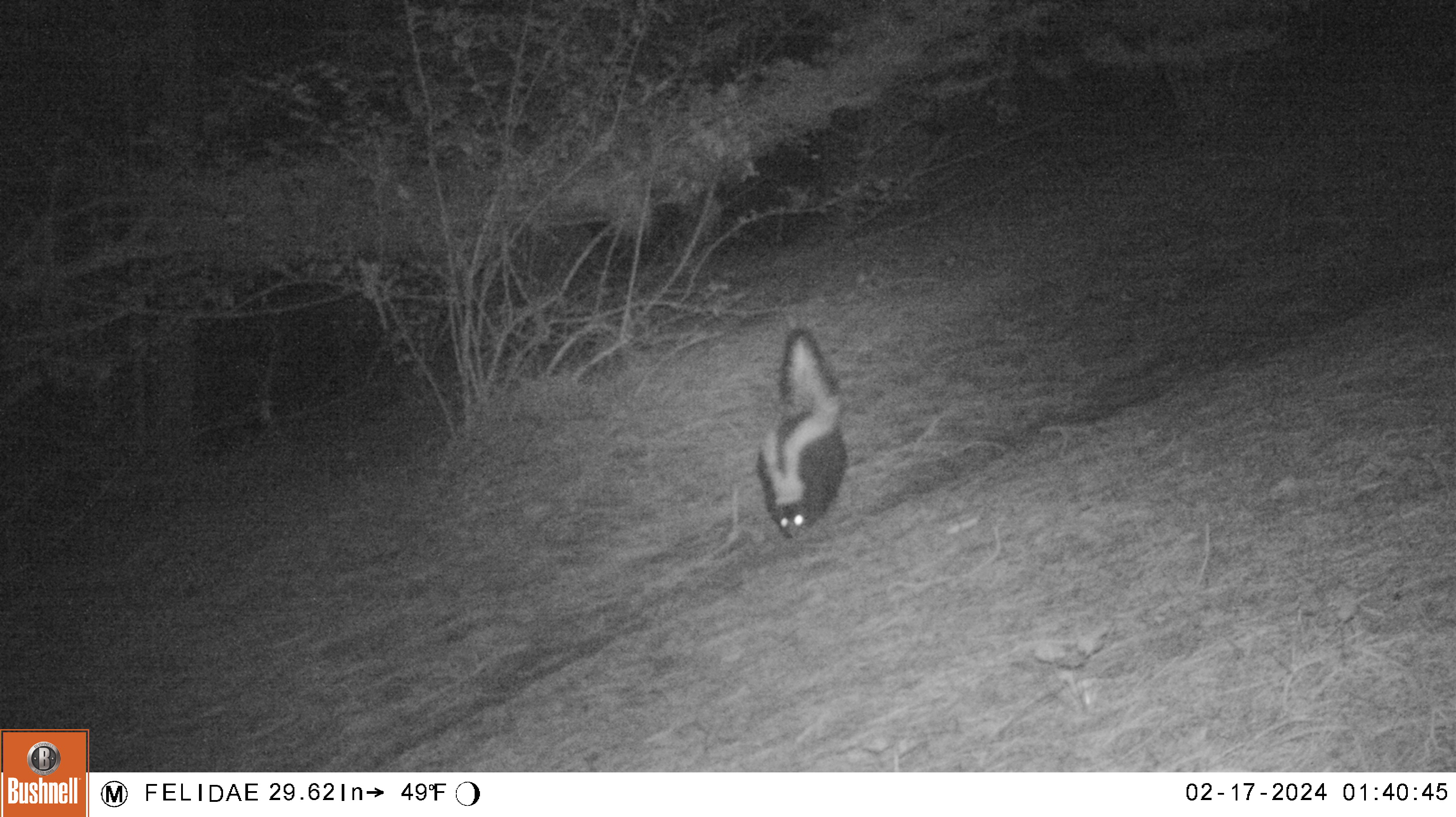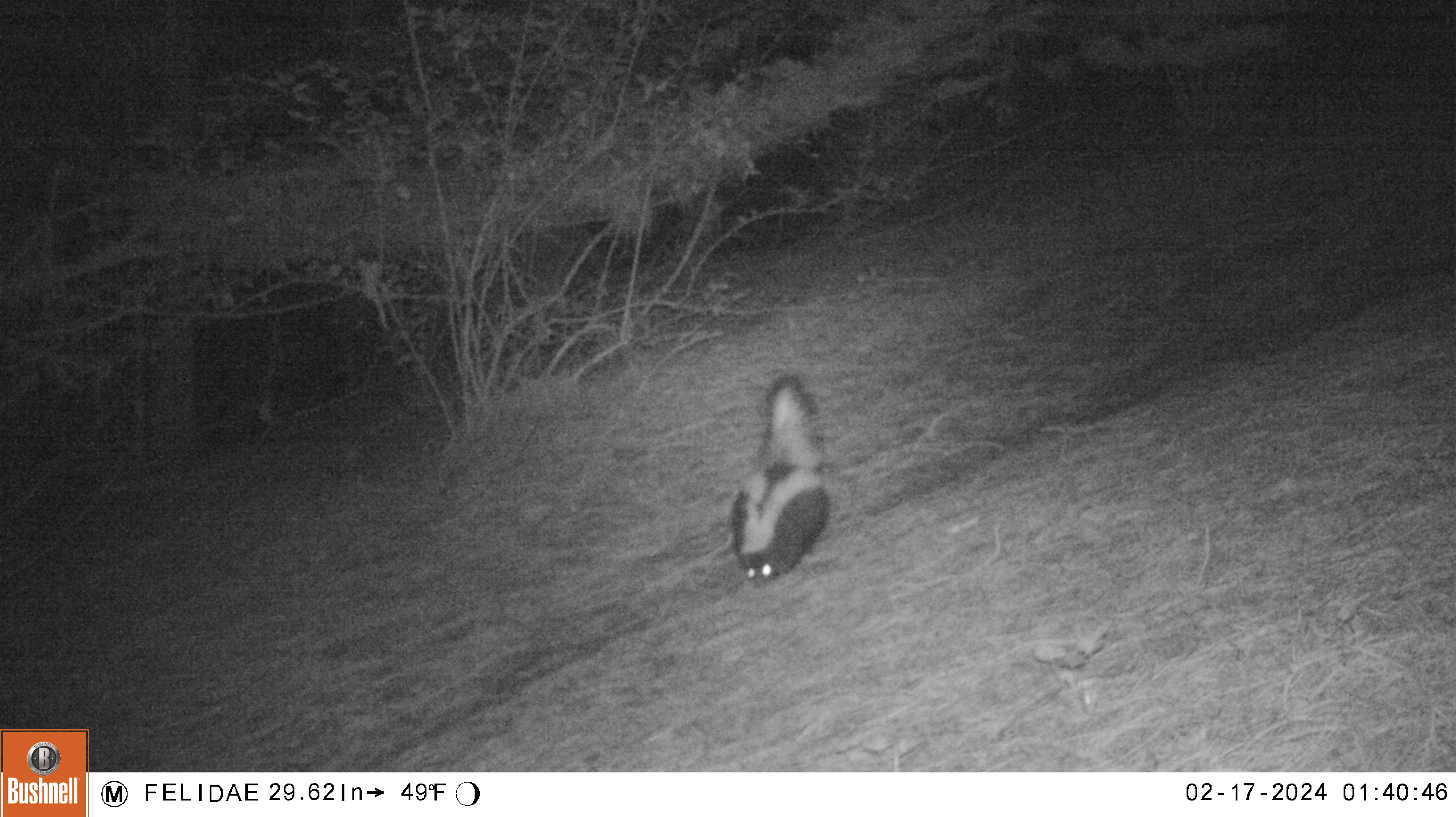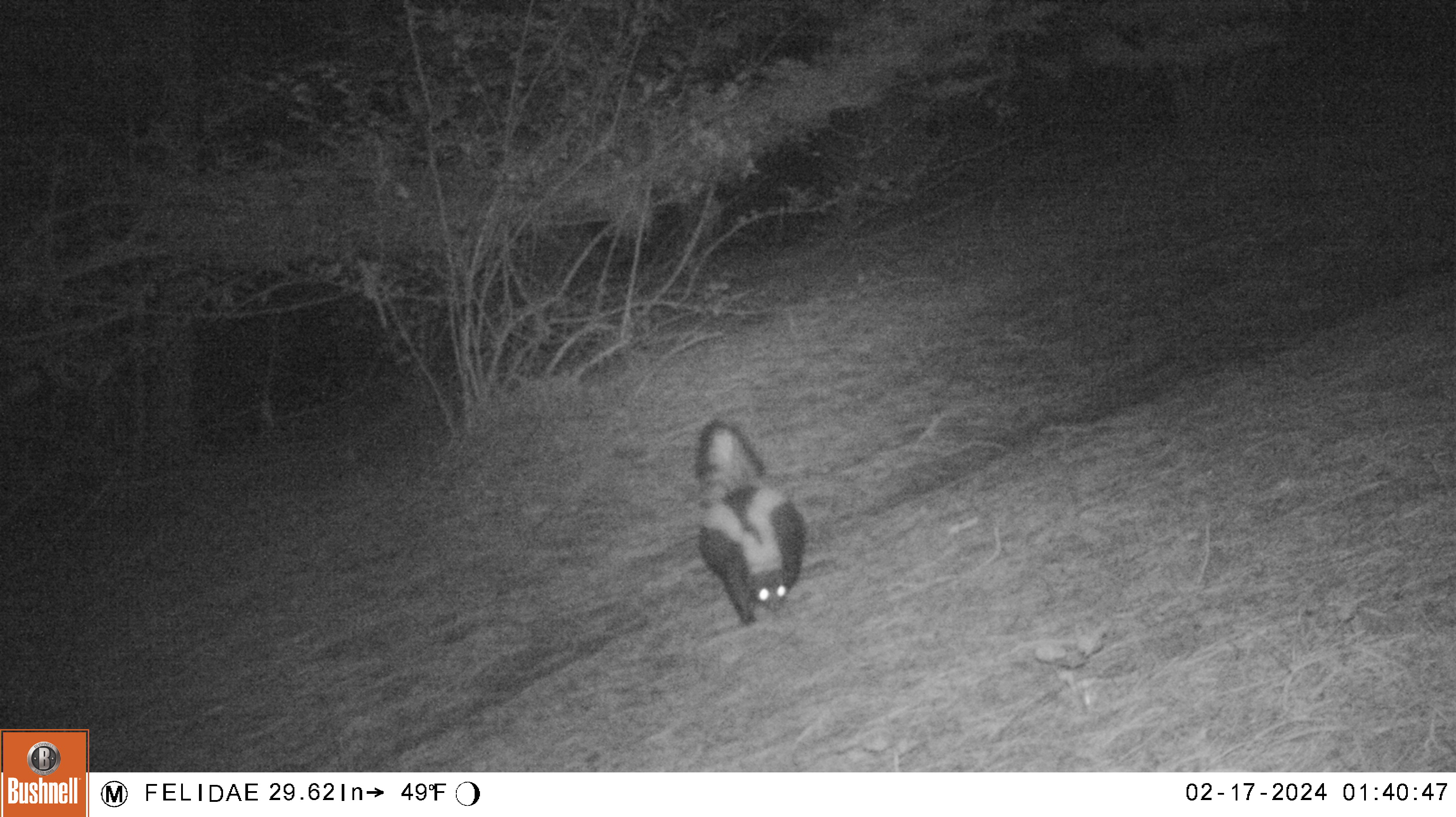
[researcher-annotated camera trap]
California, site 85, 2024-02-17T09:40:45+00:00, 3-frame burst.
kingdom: Animalia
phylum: Chordata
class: Mammalia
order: Carnivora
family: Mephitidae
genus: Mephitis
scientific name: Mephitis mephitis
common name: striped skunk